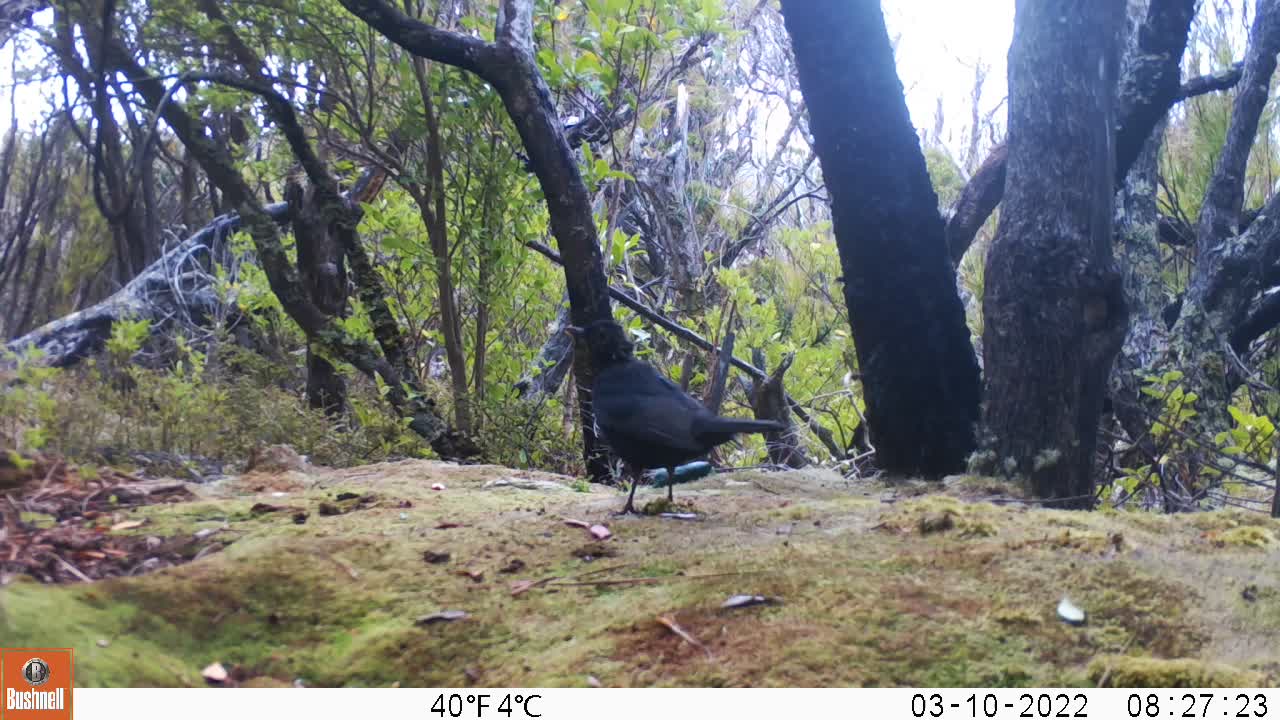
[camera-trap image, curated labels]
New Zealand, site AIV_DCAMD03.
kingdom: Animalia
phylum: Chordata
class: Aves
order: Passeriformes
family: Turdidae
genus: Turdus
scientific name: Turdus merula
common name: eurasian blackbird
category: blackbird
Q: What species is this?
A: Blackbird (eurasian blackbird) (Turdus merula).